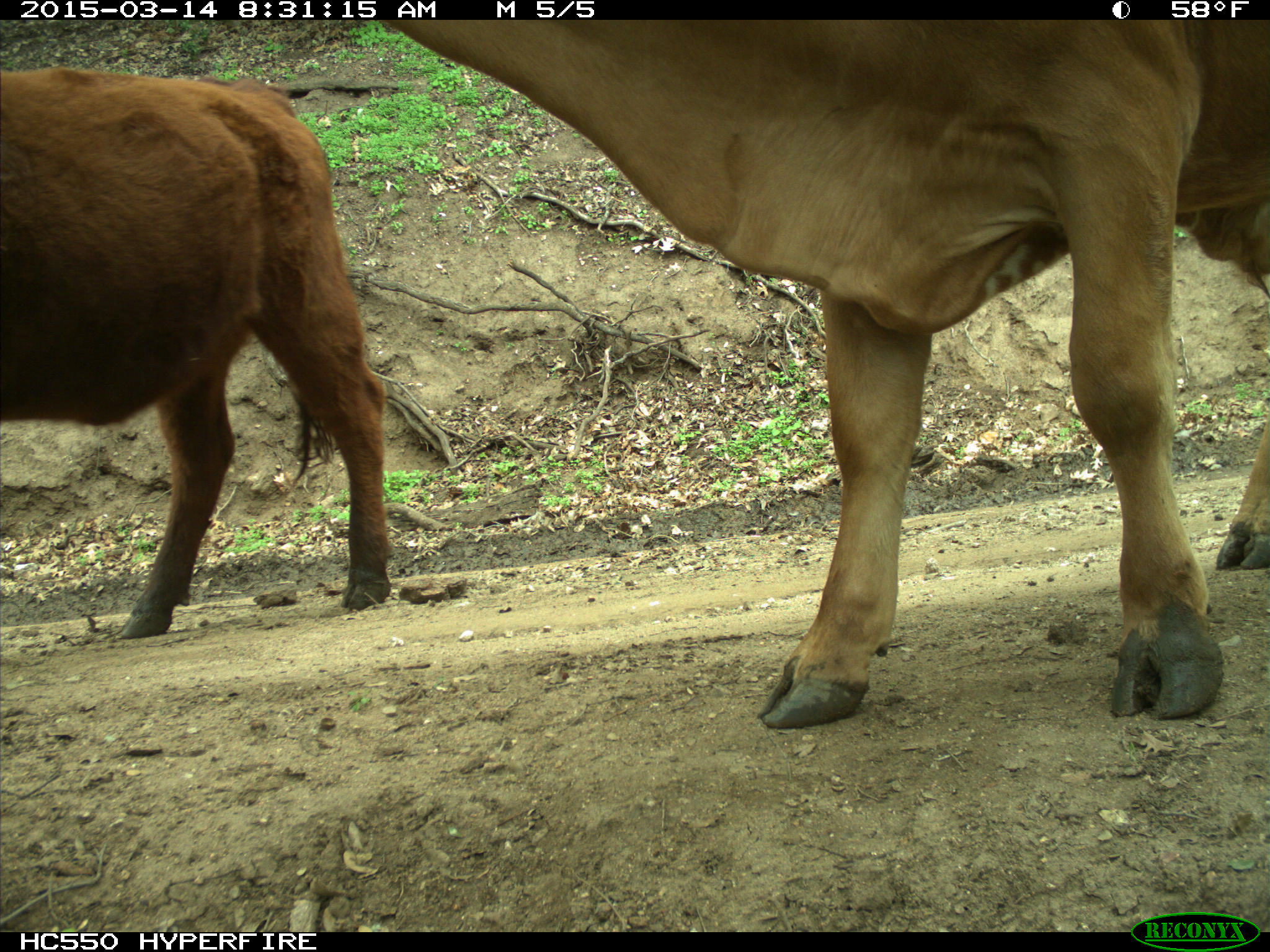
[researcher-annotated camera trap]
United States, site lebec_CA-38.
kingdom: Animalia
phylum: Chordata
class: Mammalia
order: Artiodactyla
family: Bovidae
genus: Bos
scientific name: Bos taurus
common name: domestic cow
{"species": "Bos taurus (domestic cow)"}